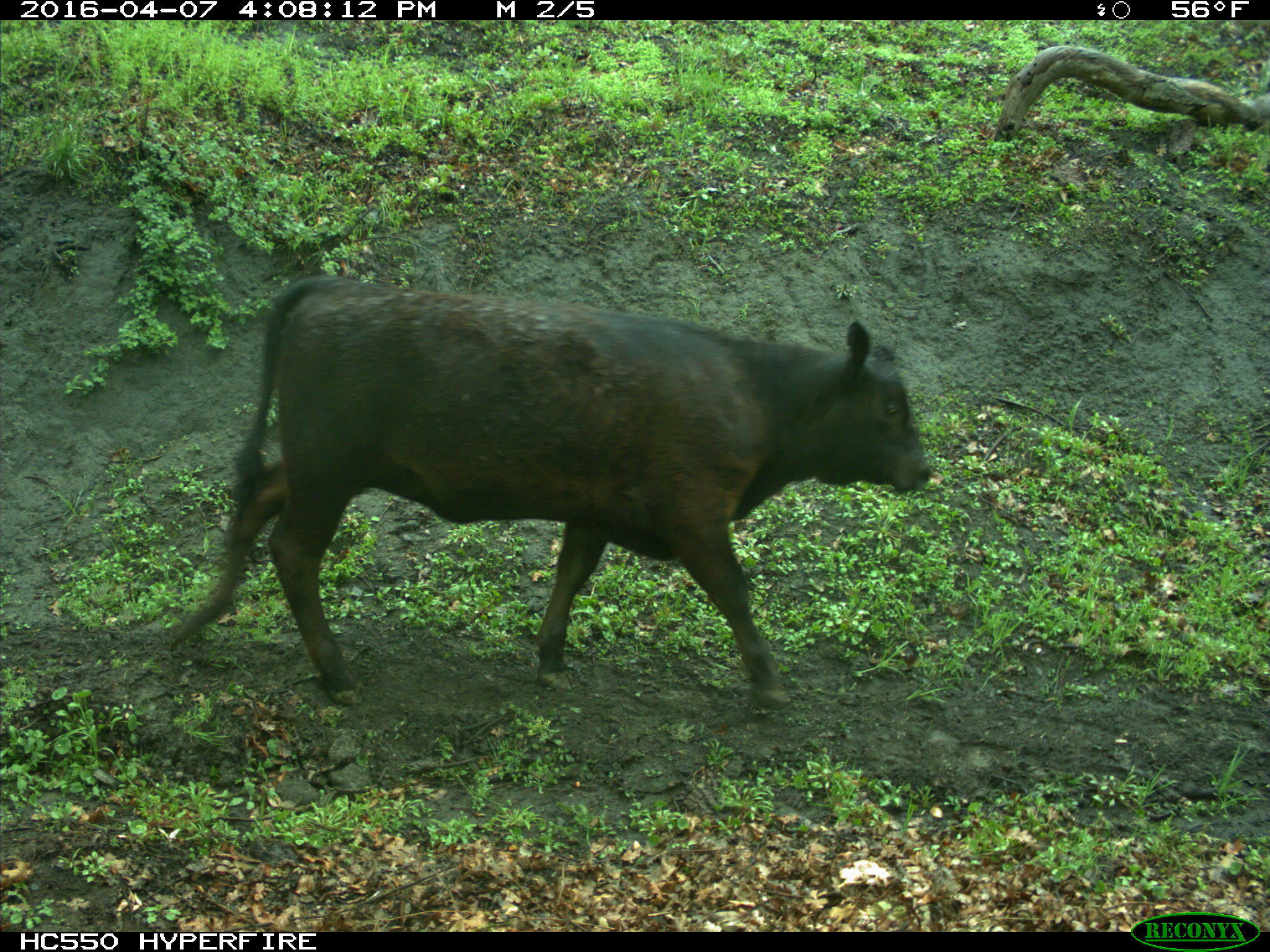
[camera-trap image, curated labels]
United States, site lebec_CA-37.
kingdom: Animalia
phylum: Chordata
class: Mammalia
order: Artiodactyla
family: Bovidae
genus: Bos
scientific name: Bos taurus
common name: domestic cow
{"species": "Bos taurus (domestic cow)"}